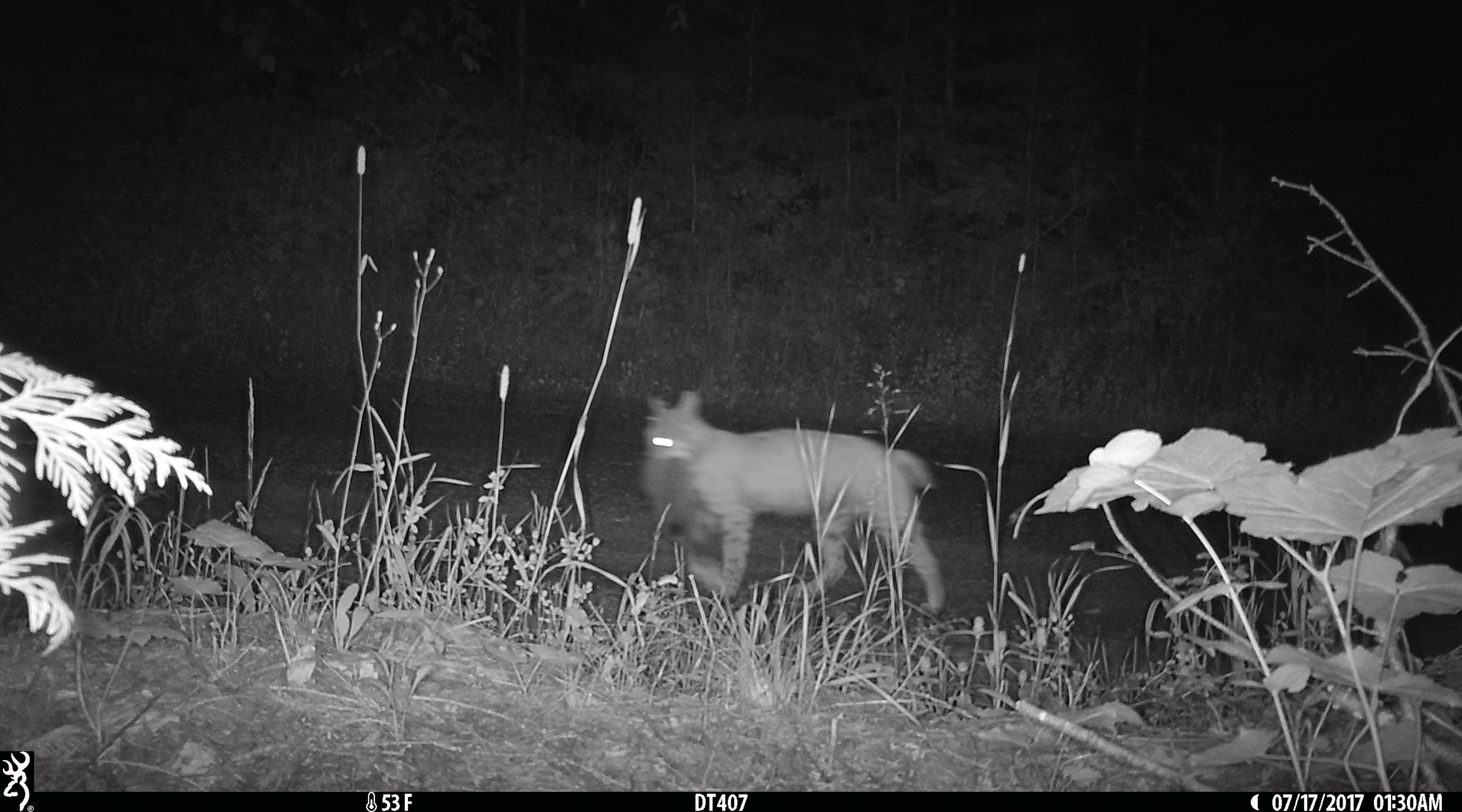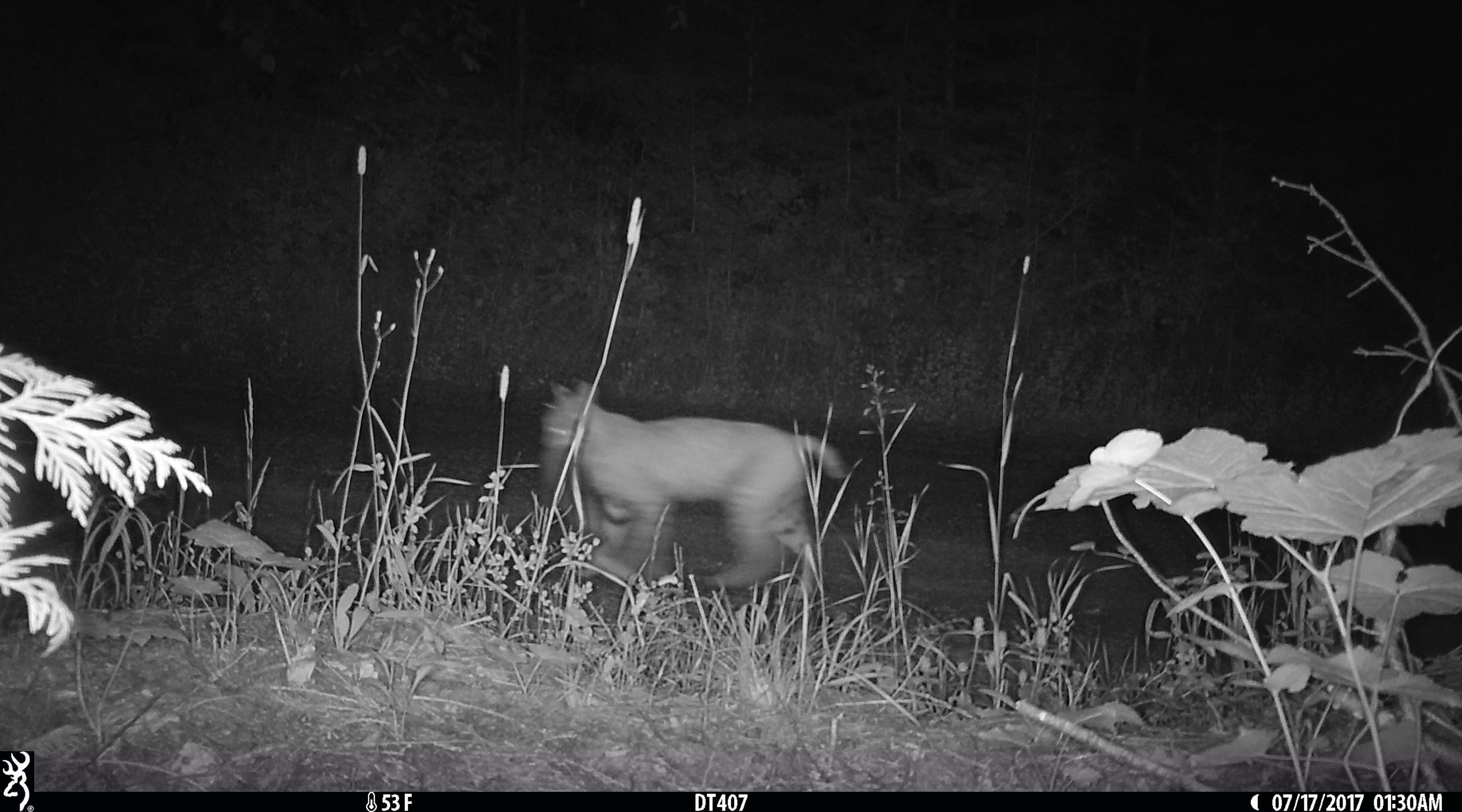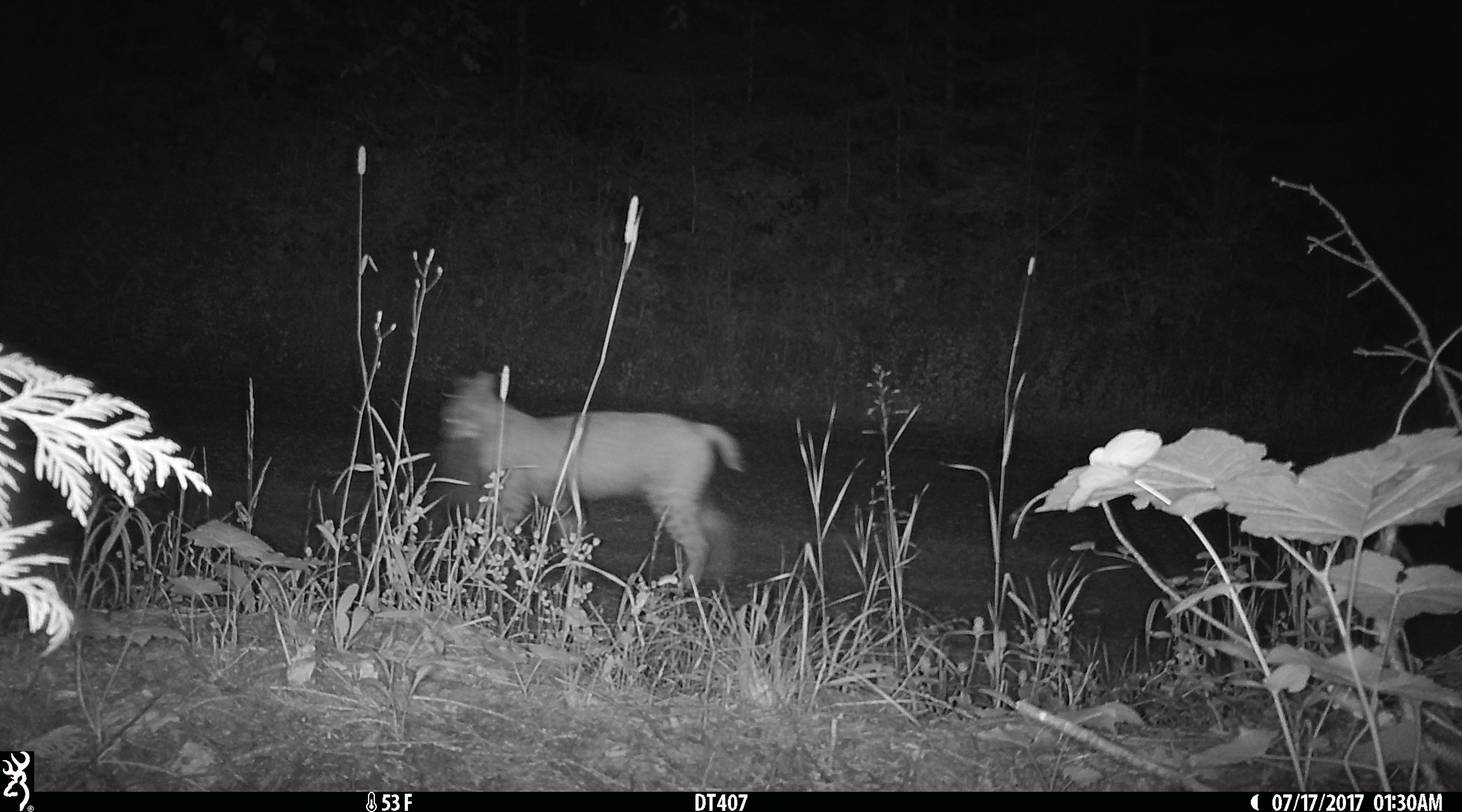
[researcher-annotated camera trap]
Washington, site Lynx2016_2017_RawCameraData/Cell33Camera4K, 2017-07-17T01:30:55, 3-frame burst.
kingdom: Animalia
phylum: Chordata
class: Mammalia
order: Carnivora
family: Felidae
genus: Lynx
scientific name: Lynx rufus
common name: bobcat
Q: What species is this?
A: Lynx rufus (bobcat).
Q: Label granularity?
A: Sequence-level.